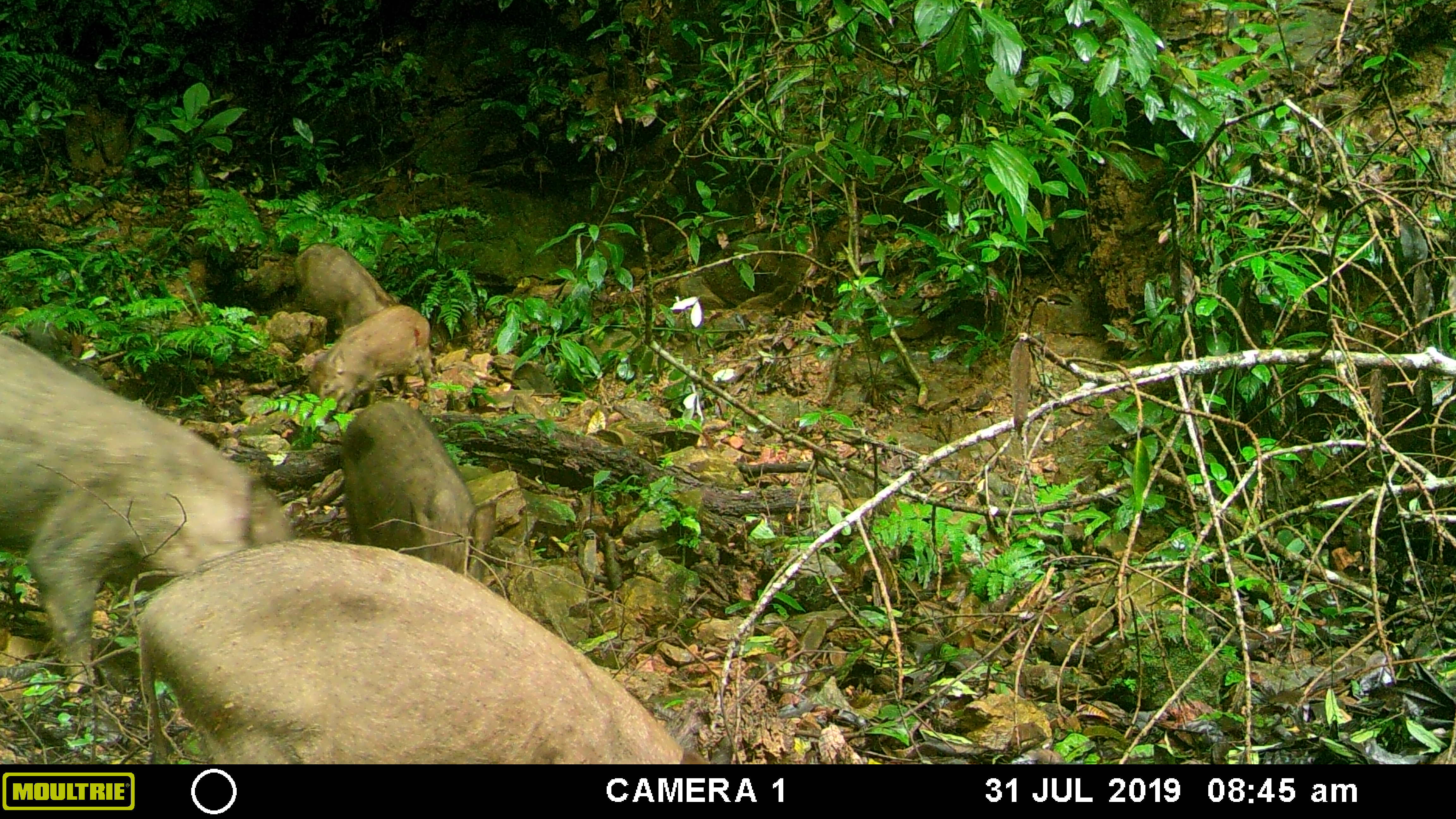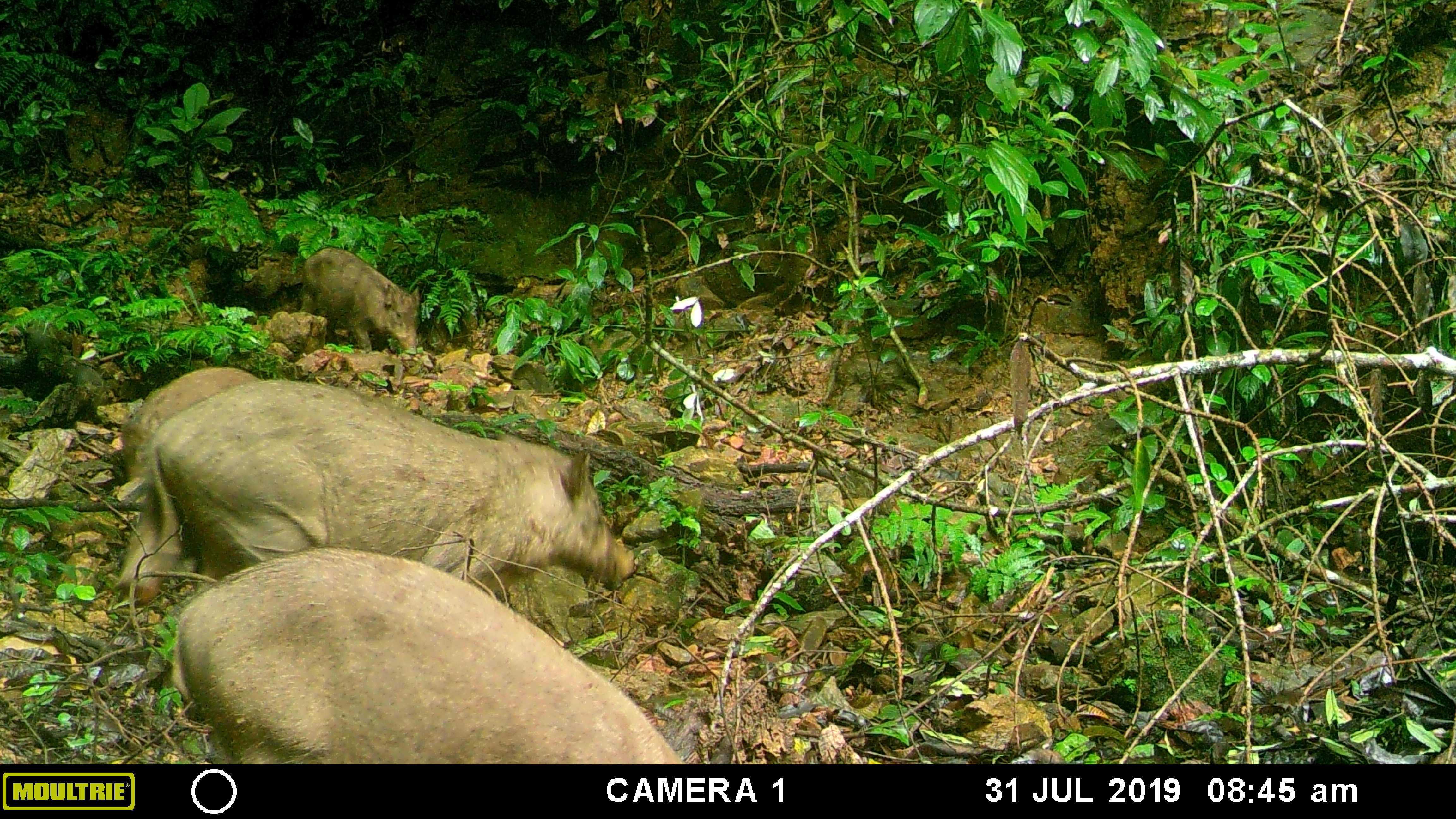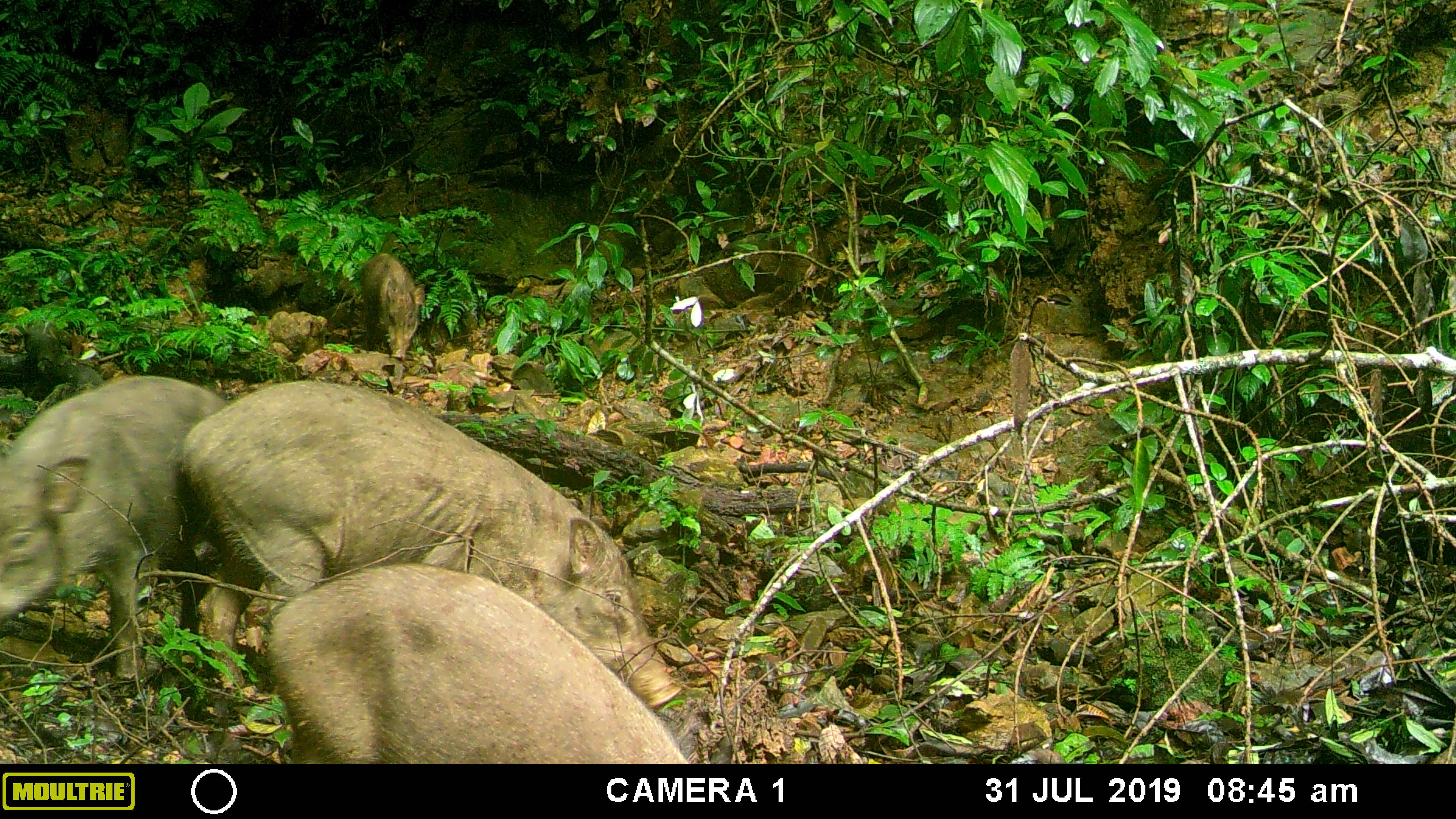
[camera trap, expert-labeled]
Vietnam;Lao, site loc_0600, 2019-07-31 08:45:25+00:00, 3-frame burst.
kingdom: Animalia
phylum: Chordata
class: Mammalia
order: Artiodactyla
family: Suidae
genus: Sus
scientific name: Sus scrofa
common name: eurasian wild pig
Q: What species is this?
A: Eurasian wild pig (Sus scrofa).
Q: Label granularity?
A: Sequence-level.